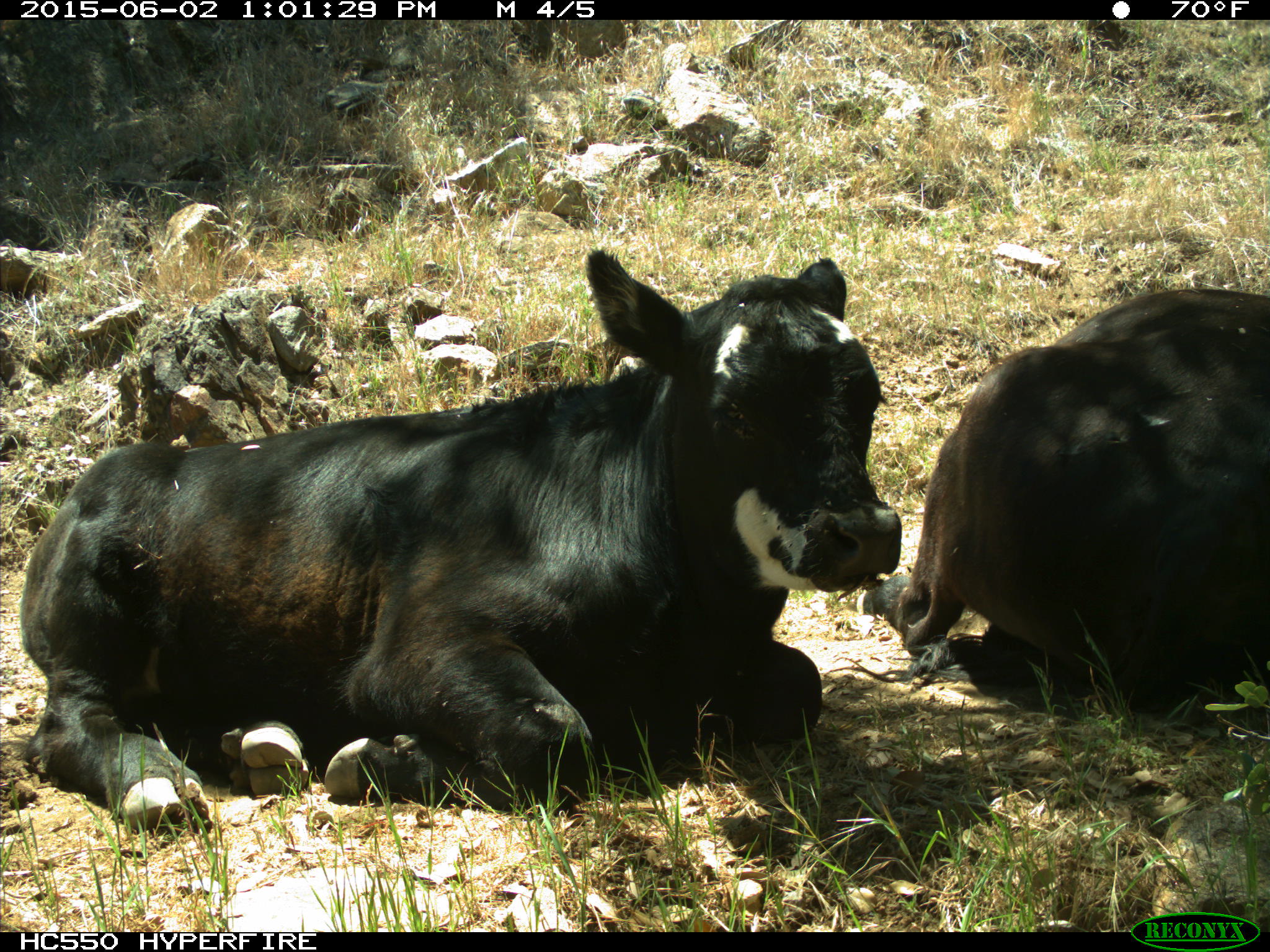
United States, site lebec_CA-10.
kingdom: Animalia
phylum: Chordata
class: Mammalia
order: Artiodactyla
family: Bovidae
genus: Bos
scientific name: Bos taurus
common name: domestic cow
Bos taurus (domestic cow).